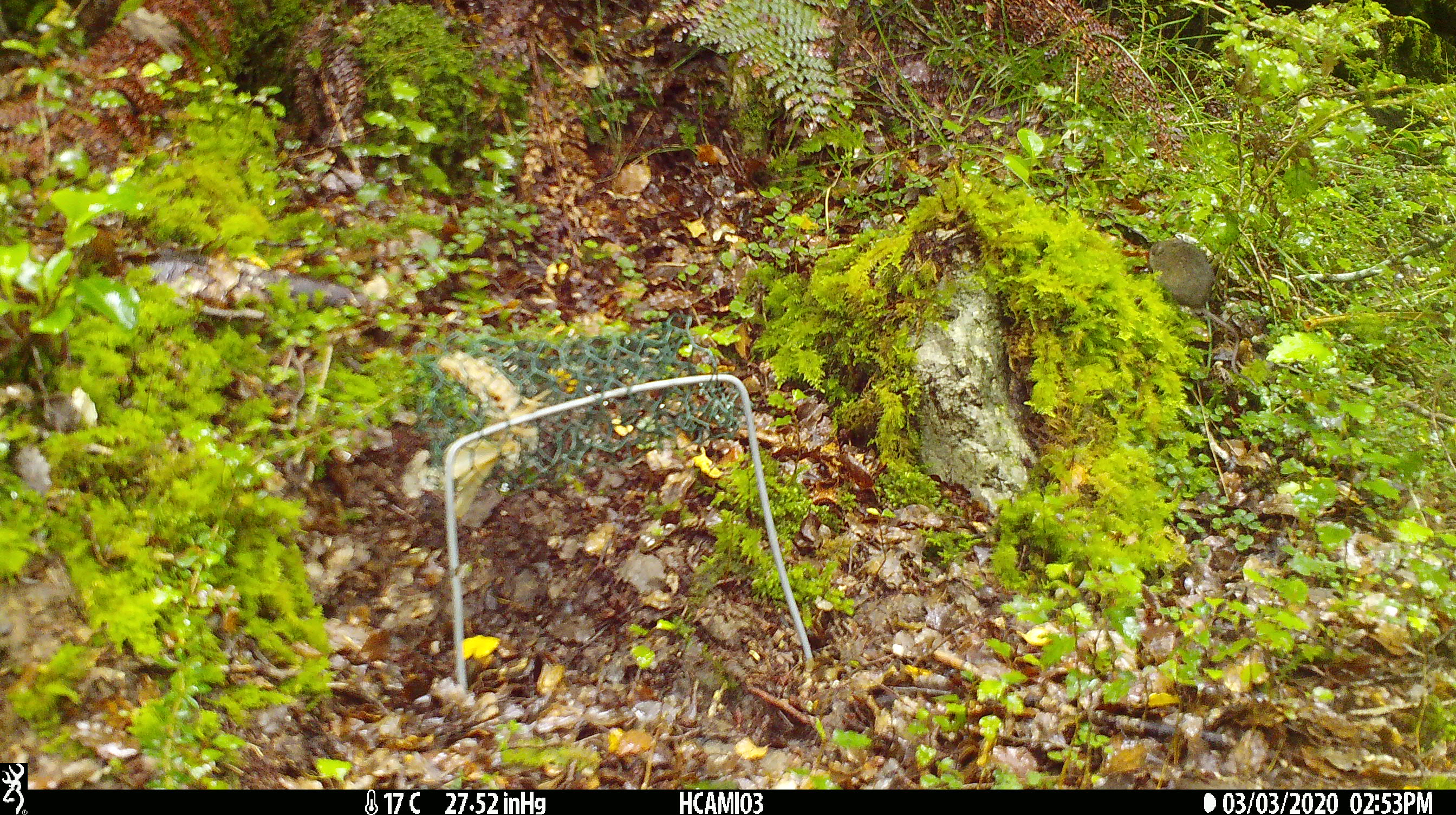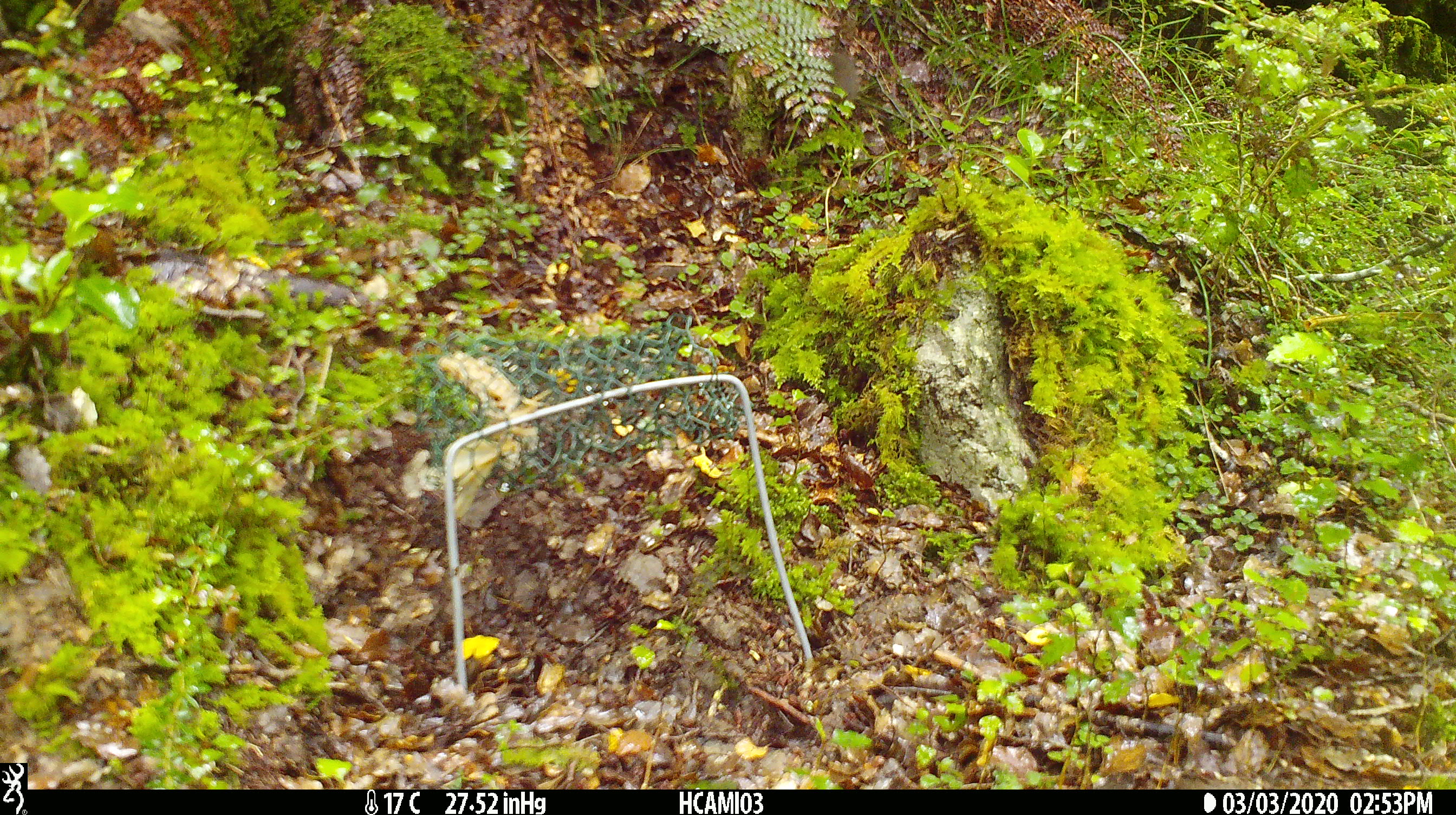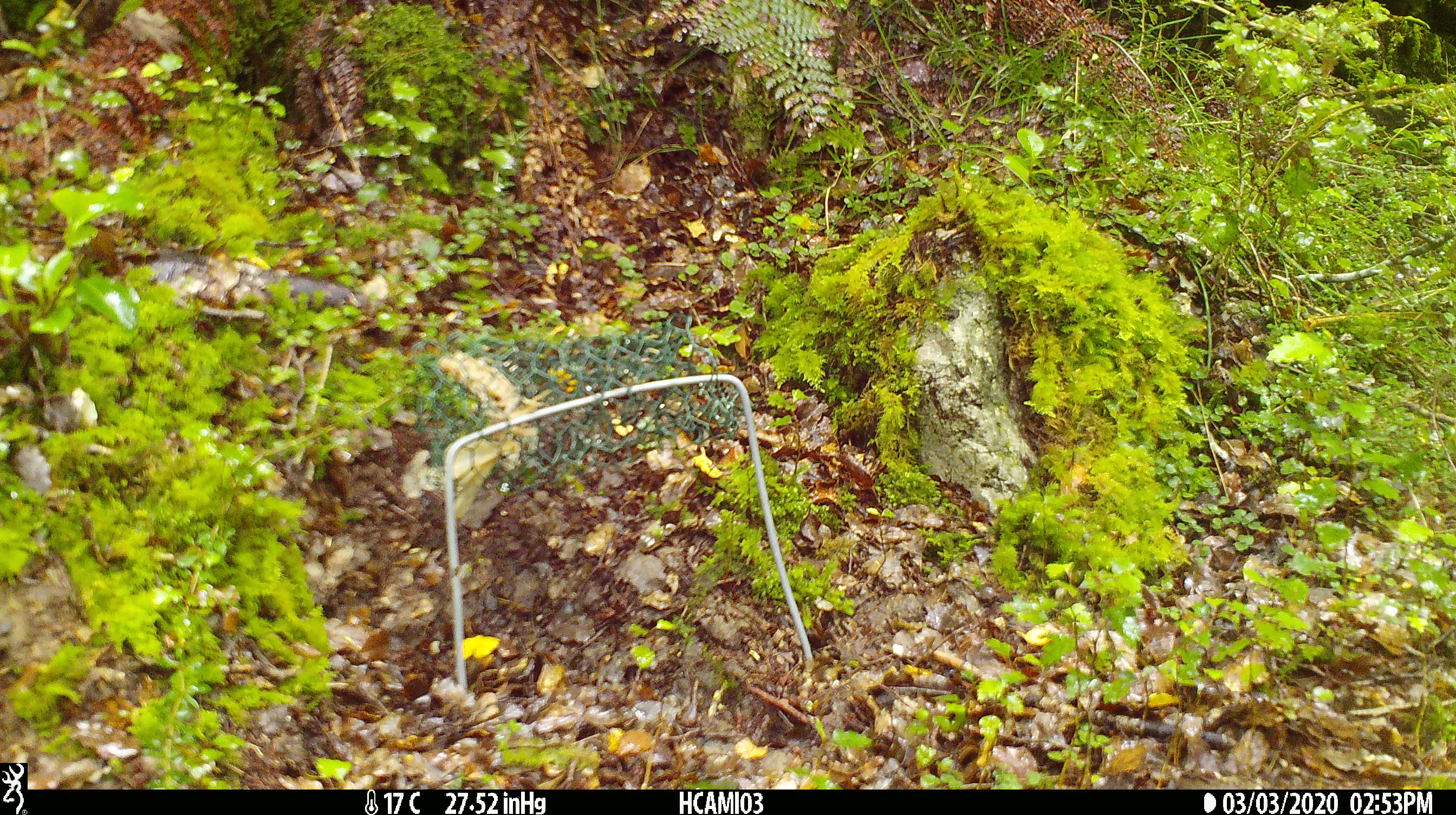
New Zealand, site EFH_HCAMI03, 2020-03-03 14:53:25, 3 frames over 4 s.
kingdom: Animalia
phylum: Chordata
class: Mammalia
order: Rodentia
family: Muridae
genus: Mus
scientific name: Mus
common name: mouse